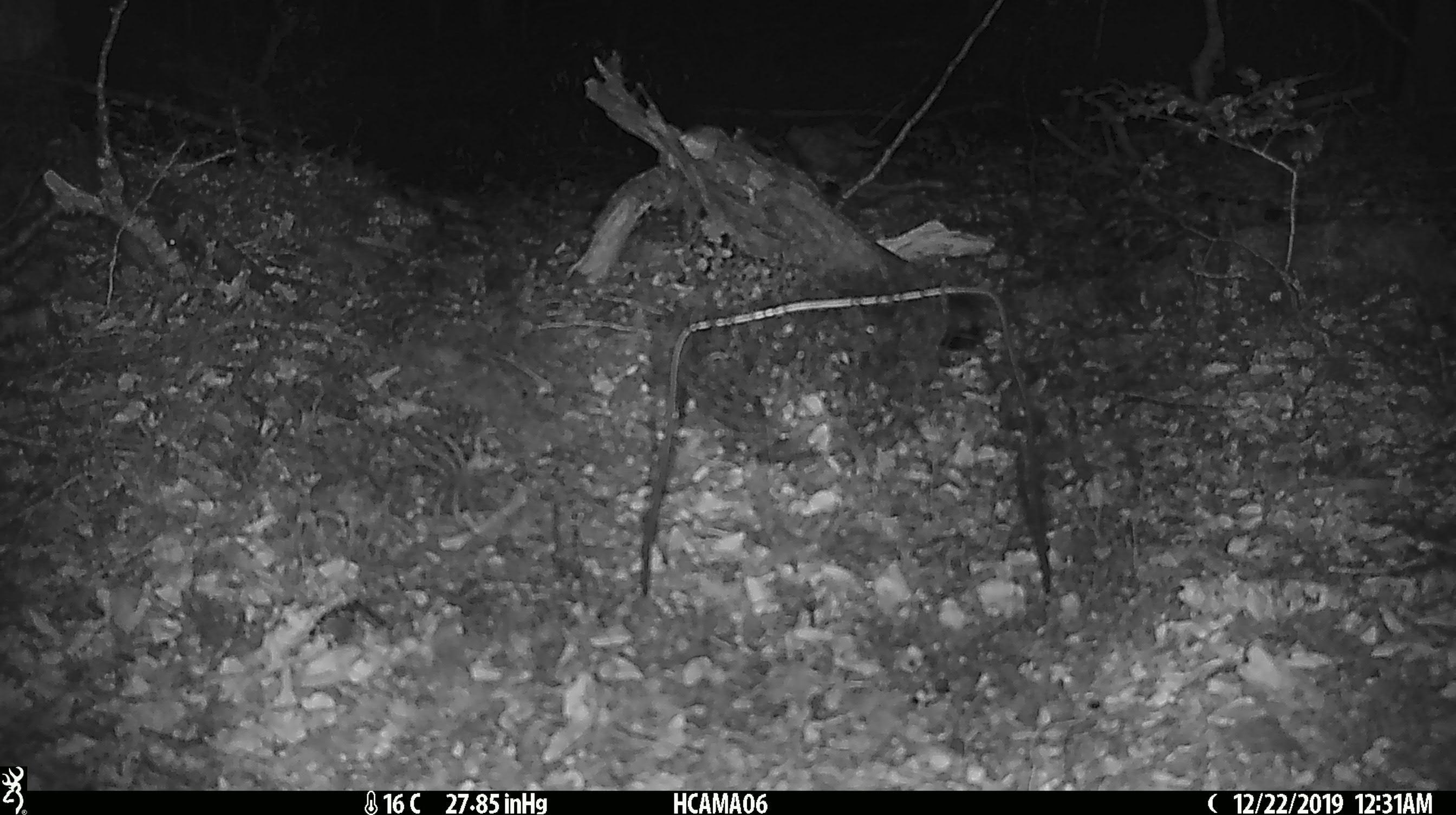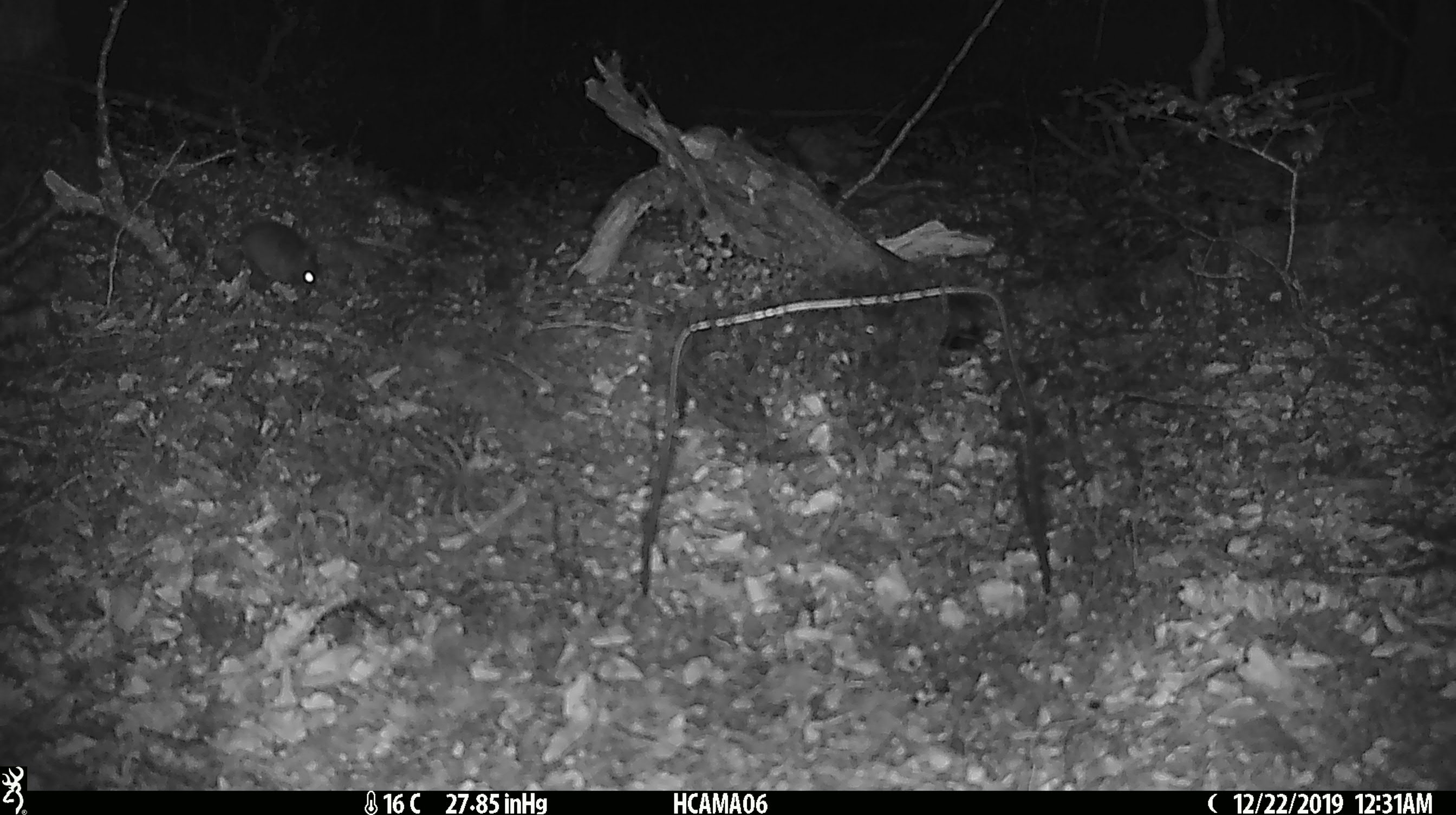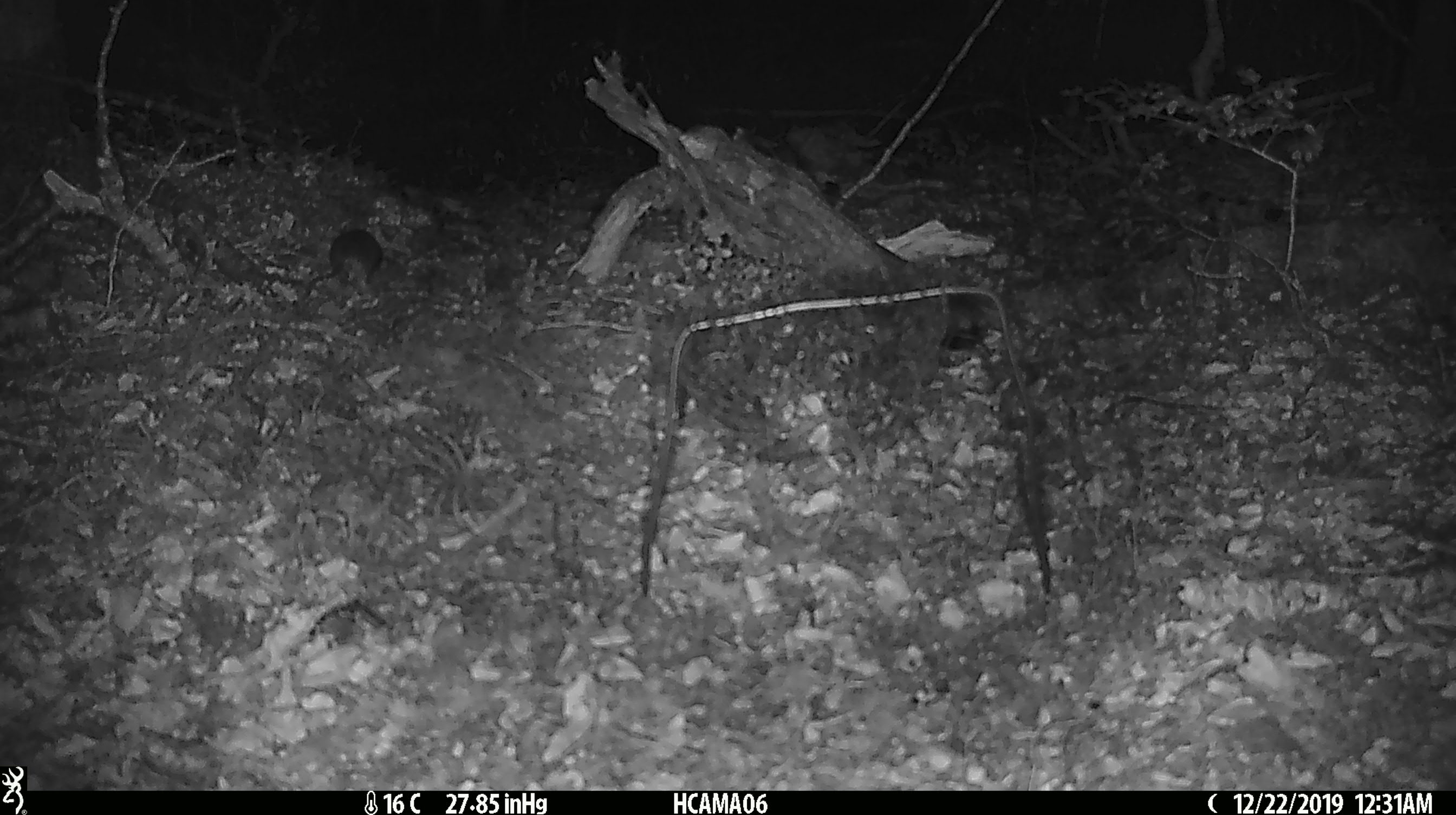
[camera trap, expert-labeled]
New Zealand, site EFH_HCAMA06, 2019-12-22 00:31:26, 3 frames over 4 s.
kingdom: Animalia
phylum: Chordata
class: Mammalia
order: Rodentia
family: Muridae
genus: Mus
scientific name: Mus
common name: mouse